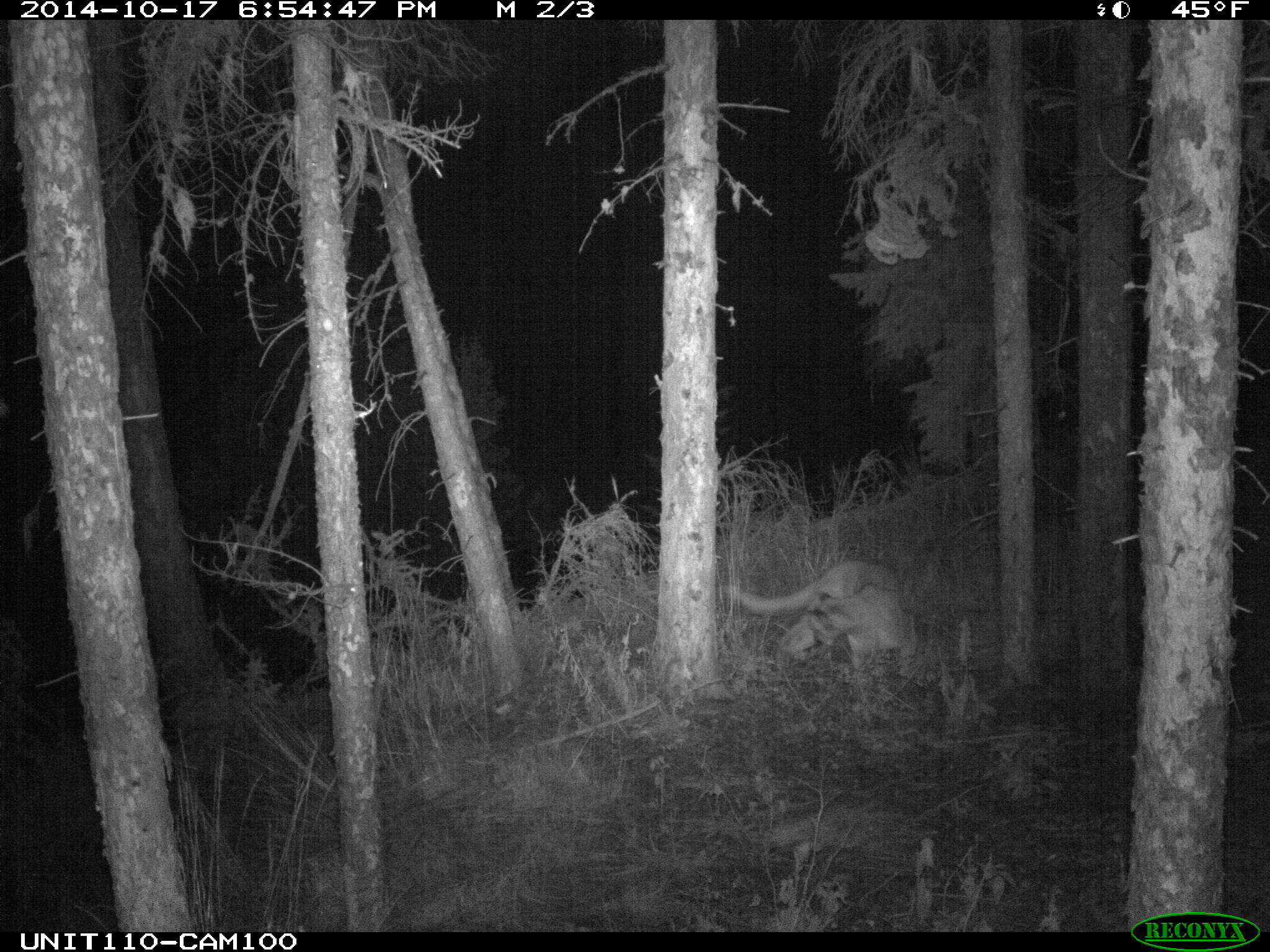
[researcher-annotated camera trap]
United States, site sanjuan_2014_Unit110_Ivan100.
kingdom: Animalia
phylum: Chordata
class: Mammalia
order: Carnivora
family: Felidae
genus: Puma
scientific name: Puma concolor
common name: mountain lion